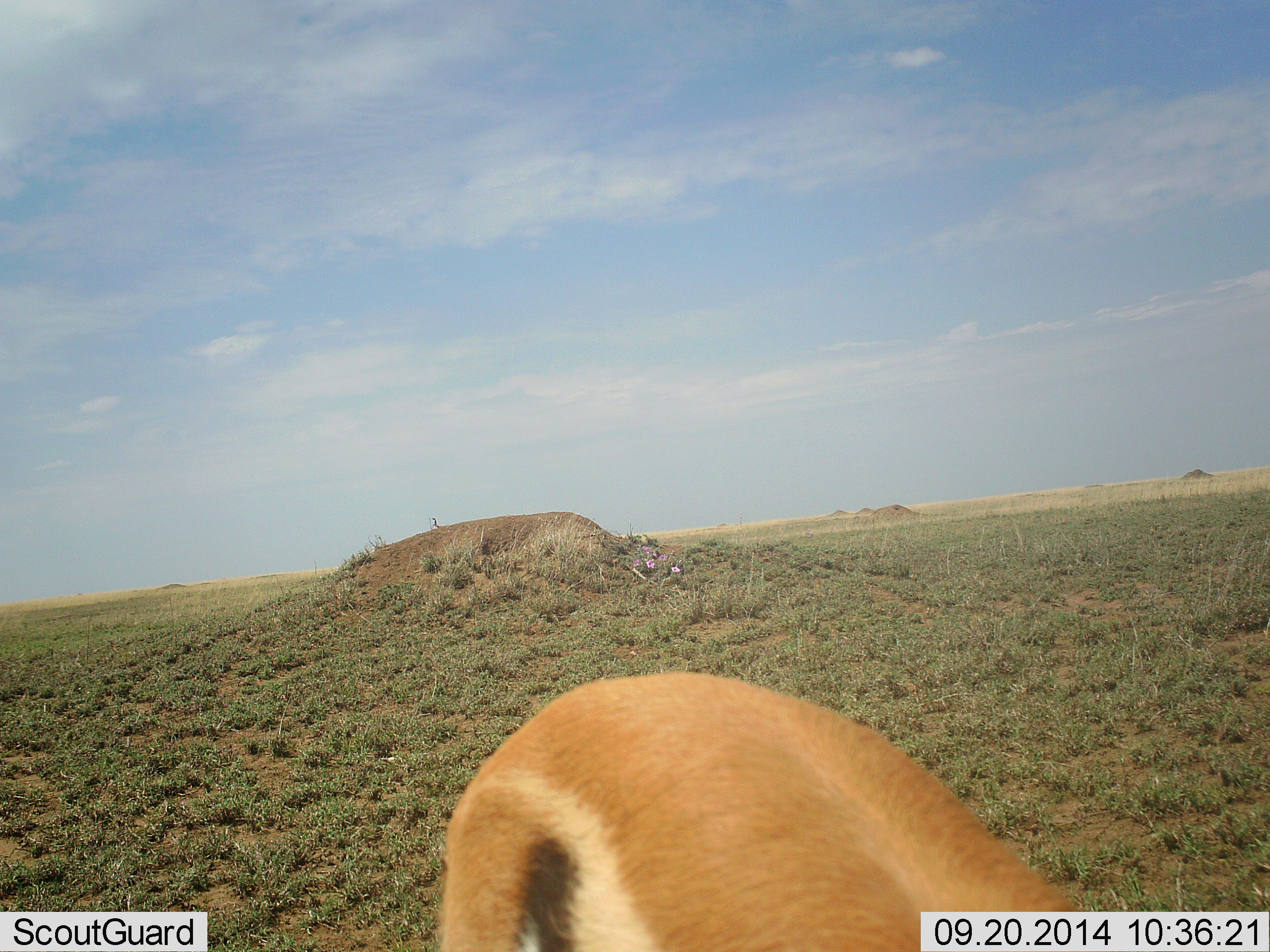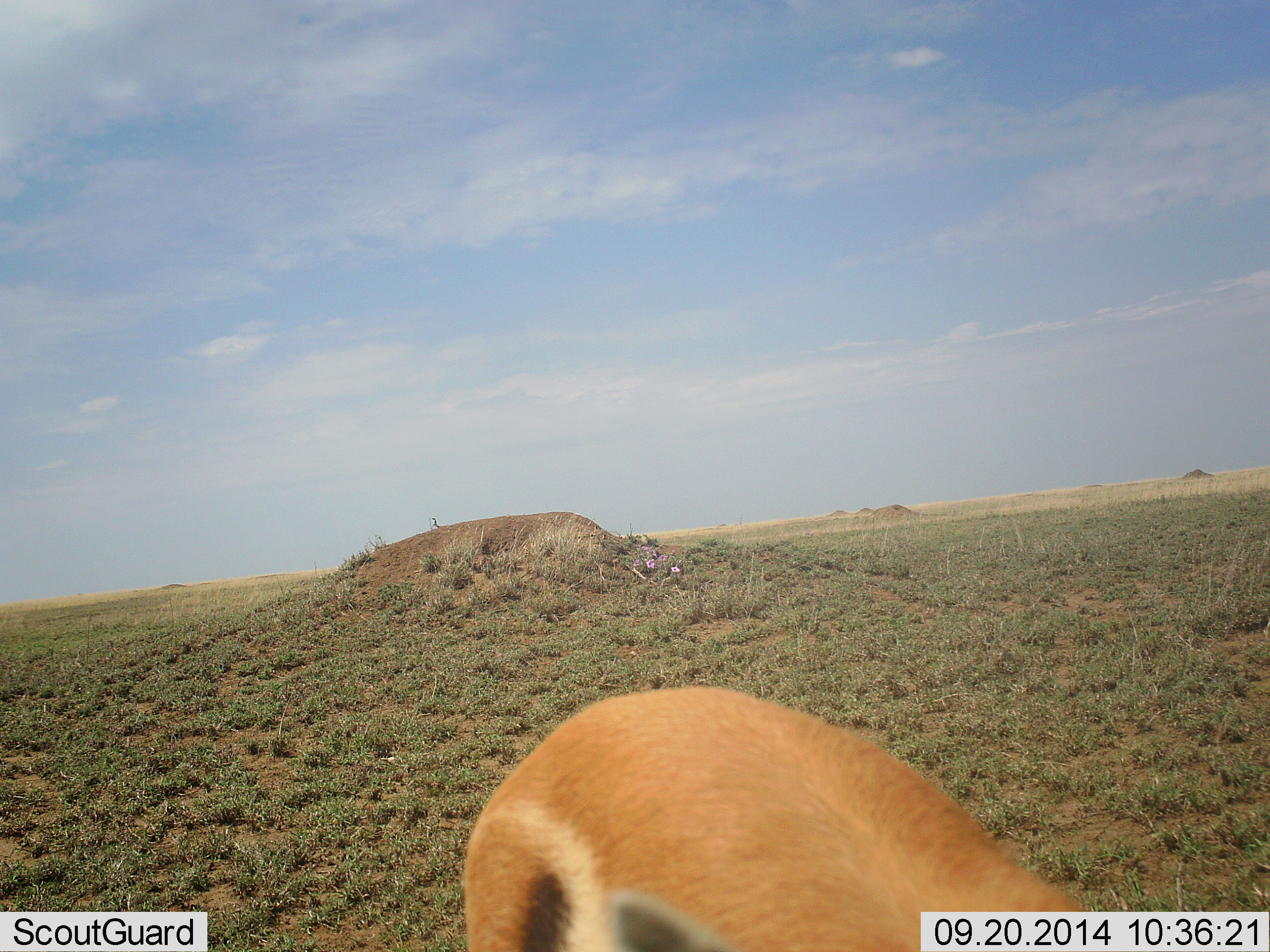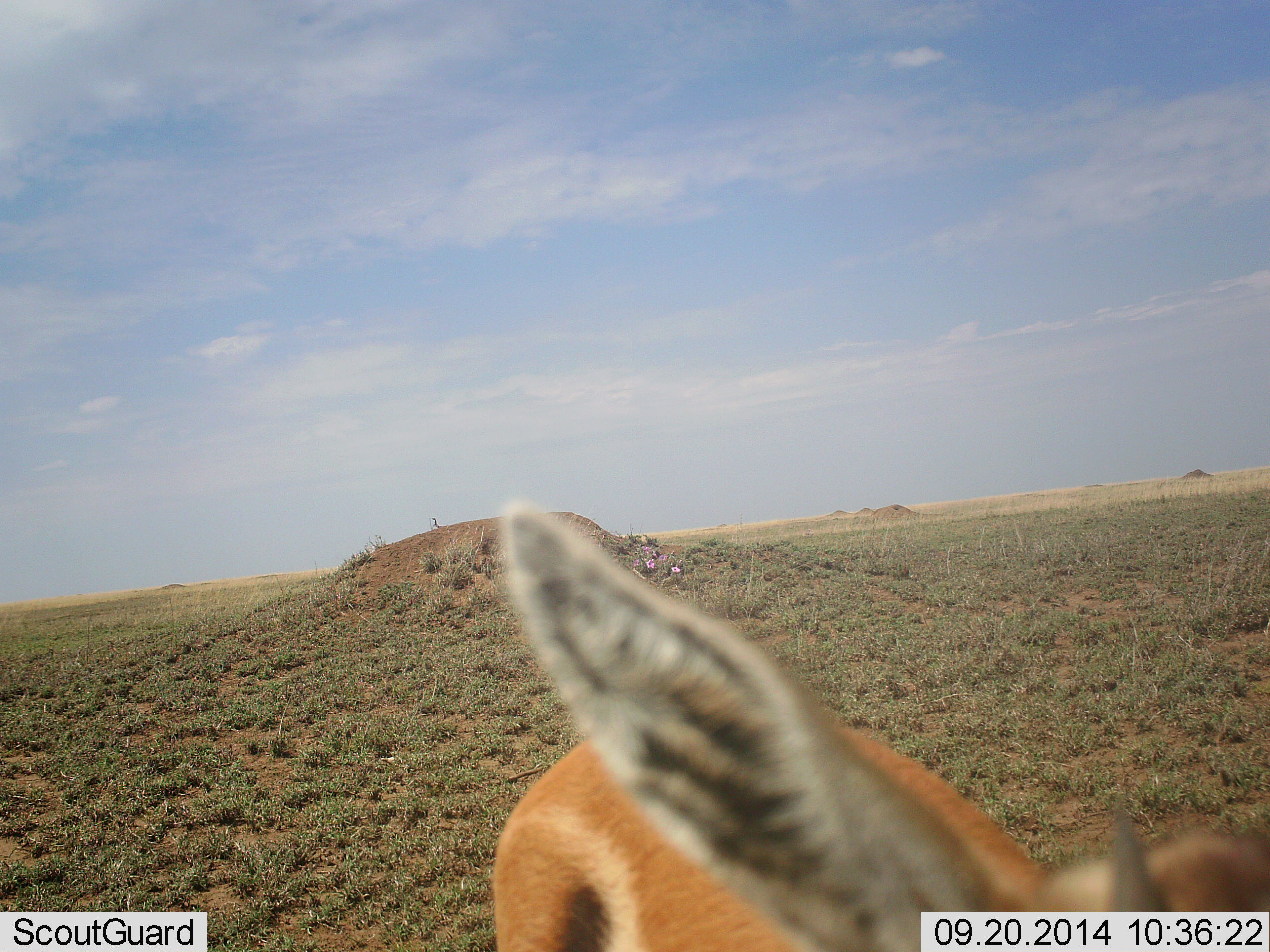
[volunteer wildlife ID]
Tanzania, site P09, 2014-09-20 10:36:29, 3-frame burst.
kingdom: Animalia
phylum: Chordata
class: Mammalia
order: Artiodactyla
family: Bovidae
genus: Eudorcas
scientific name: Eudorcas thomsonii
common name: thomson's gazelle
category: gazellethomsons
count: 1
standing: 78%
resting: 0%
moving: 0%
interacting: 0%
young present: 0%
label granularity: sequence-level